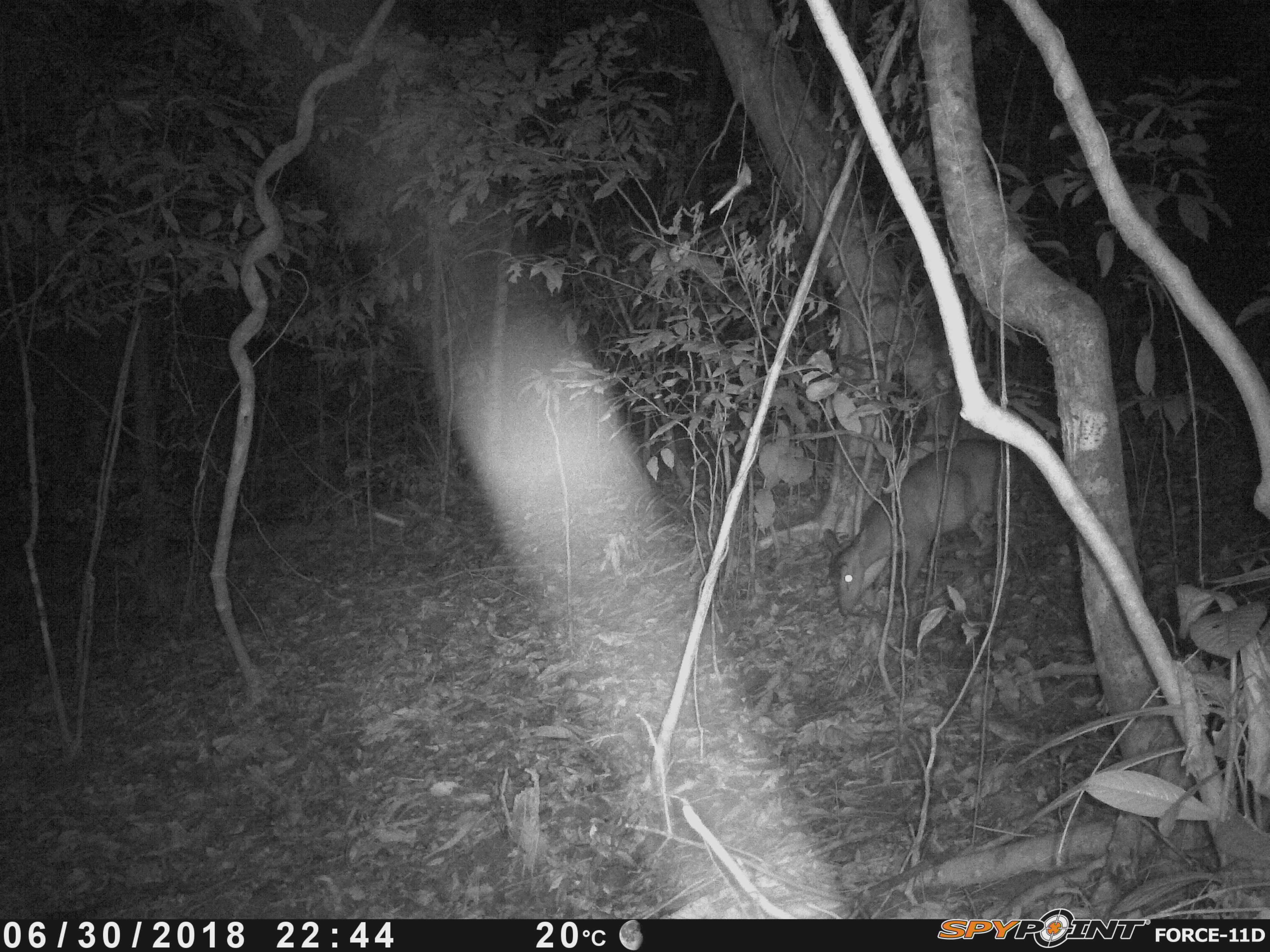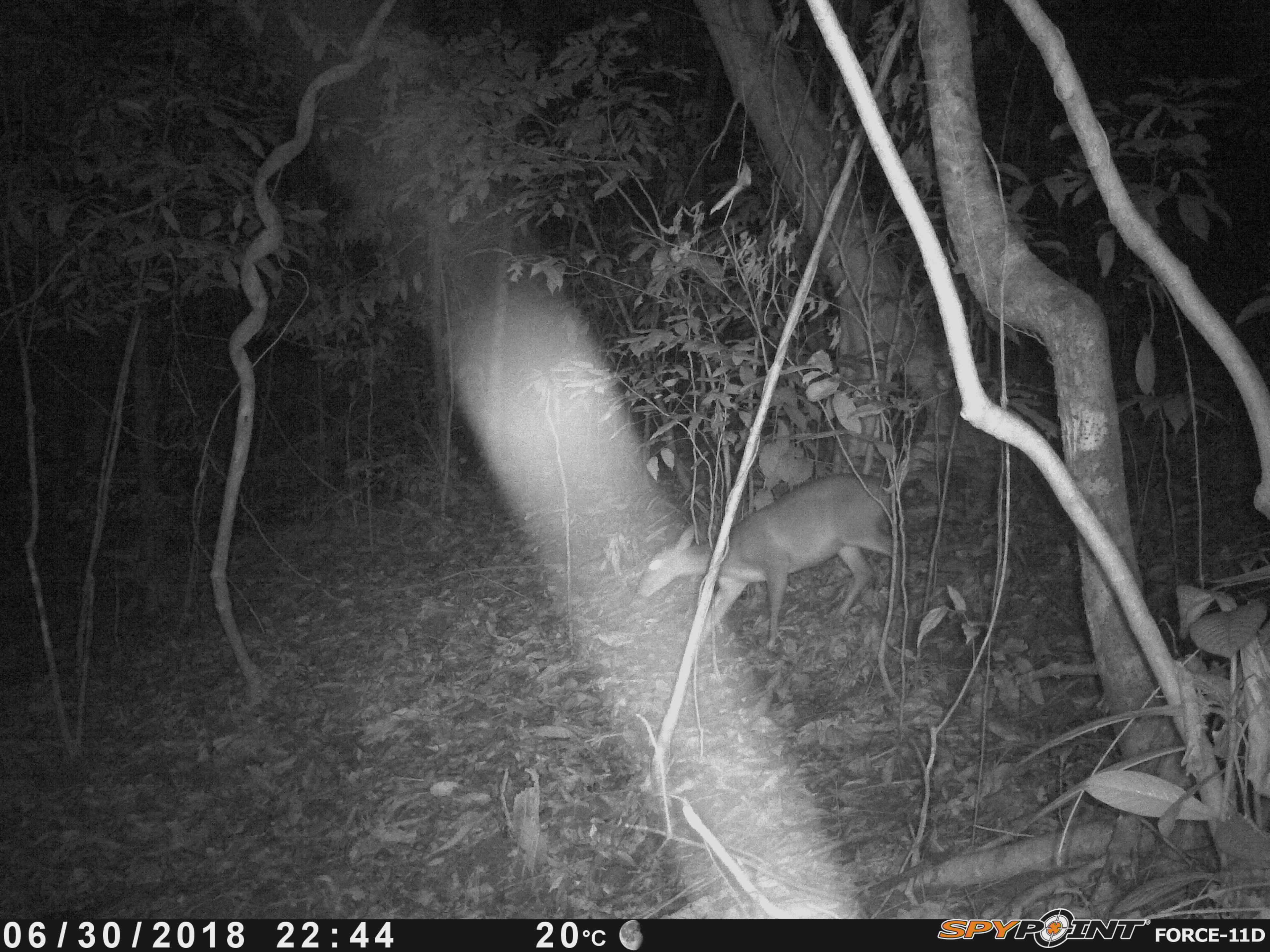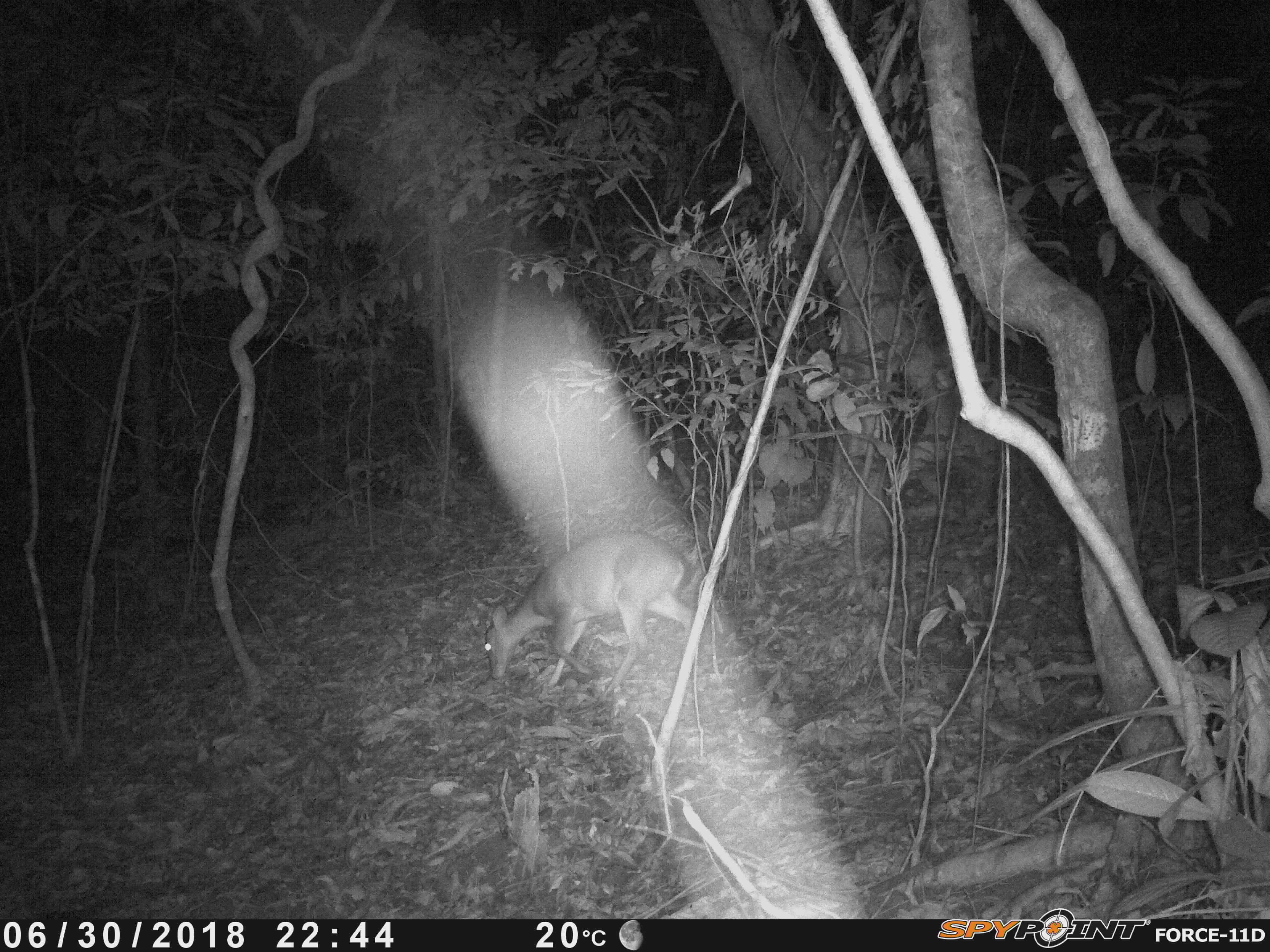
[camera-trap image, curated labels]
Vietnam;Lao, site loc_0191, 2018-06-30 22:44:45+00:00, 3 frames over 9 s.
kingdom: Animalia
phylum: Chordata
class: Mammalia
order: Artiodactyla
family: Cervidae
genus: Muntiacus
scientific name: Muntiacus vuquangensis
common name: large-antlered muntjac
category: large antlered muntjac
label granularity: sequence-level